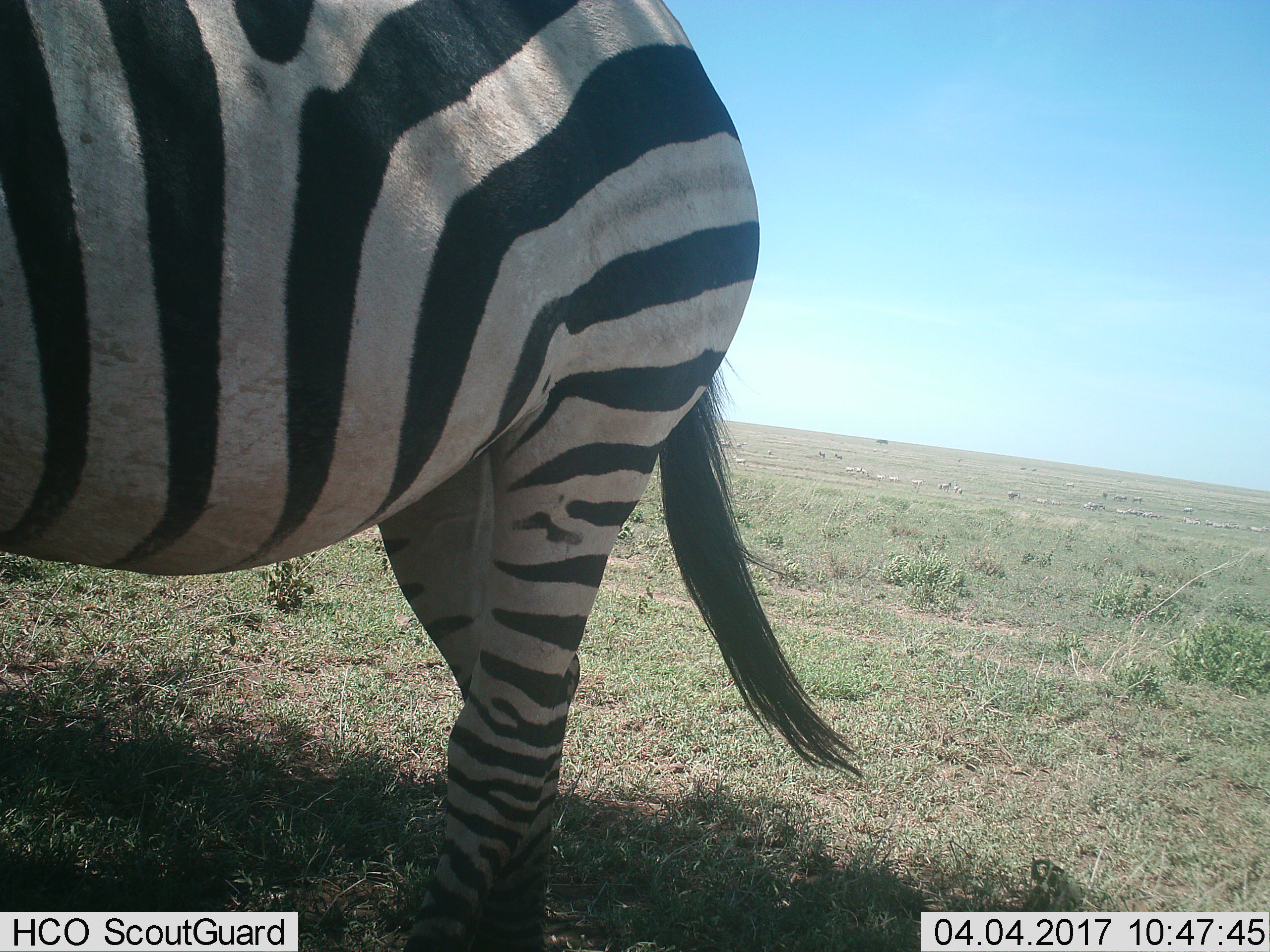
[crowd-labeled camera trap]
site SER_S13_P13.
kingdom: Animalia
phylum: Chordata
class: Mammalia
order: Perissodactyla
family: Equidae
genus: Equus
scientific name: Equus quagga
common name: plains zebra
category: zebraplains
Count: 1.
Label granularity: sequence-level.